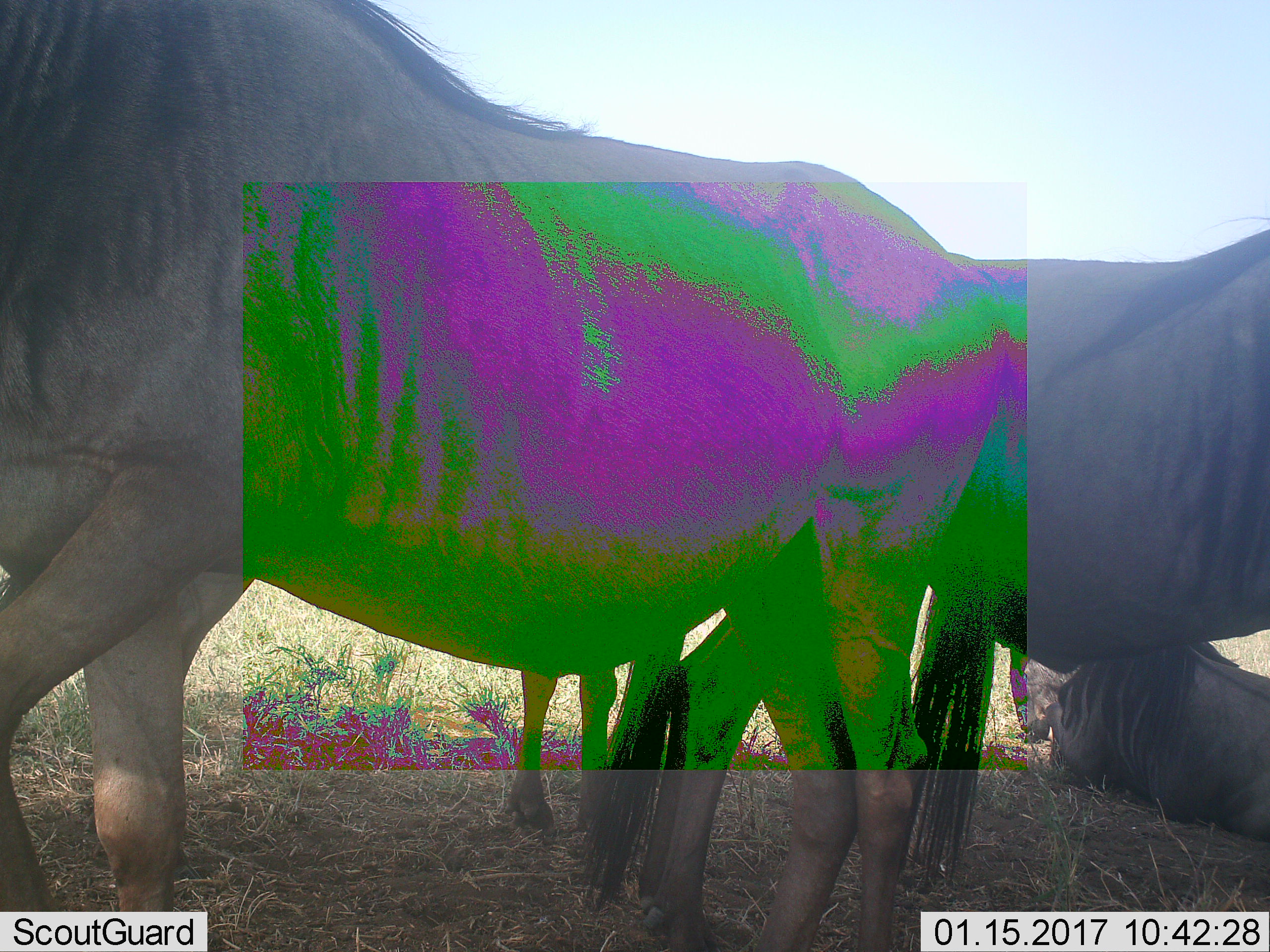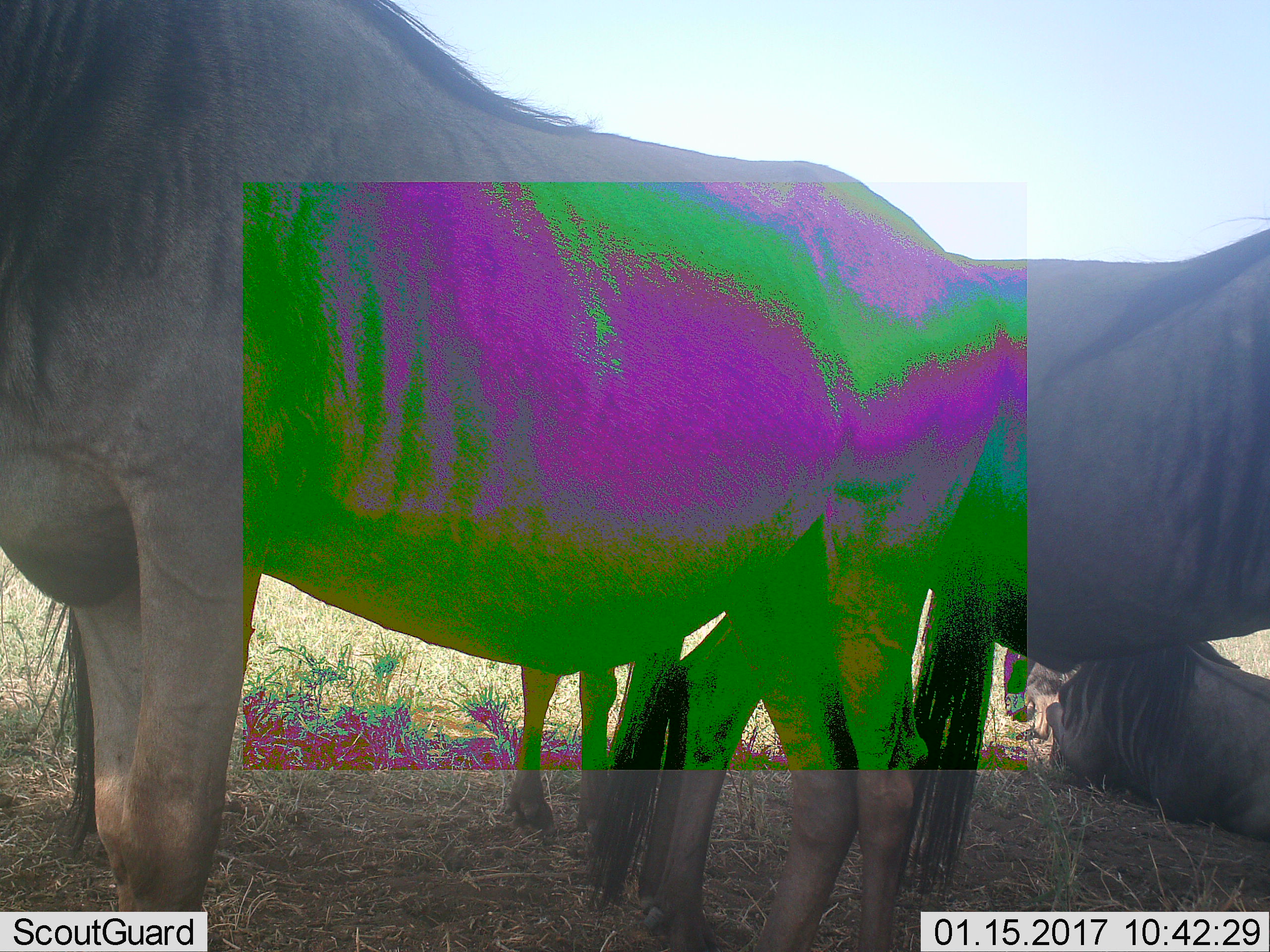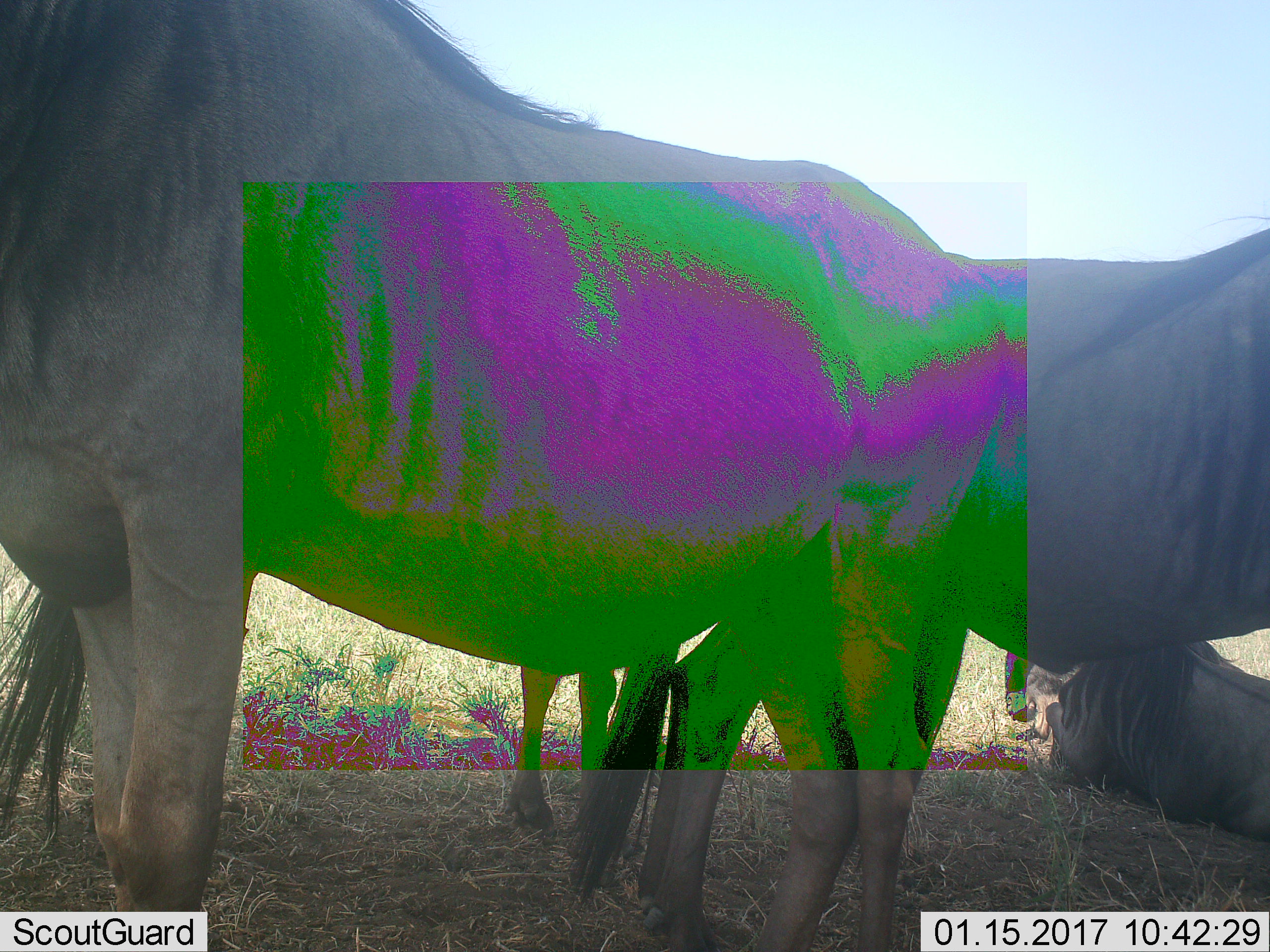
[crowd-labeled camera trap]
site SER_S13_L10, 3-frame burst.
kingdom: Animalia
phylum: Chordata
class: Mammalia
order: Artiodactyla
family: Bovidae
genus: Connochaetes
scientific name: Connochaetes taurinus taurinus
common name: blue wildebeest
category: wildebeestblue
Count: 3.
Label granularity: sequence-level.